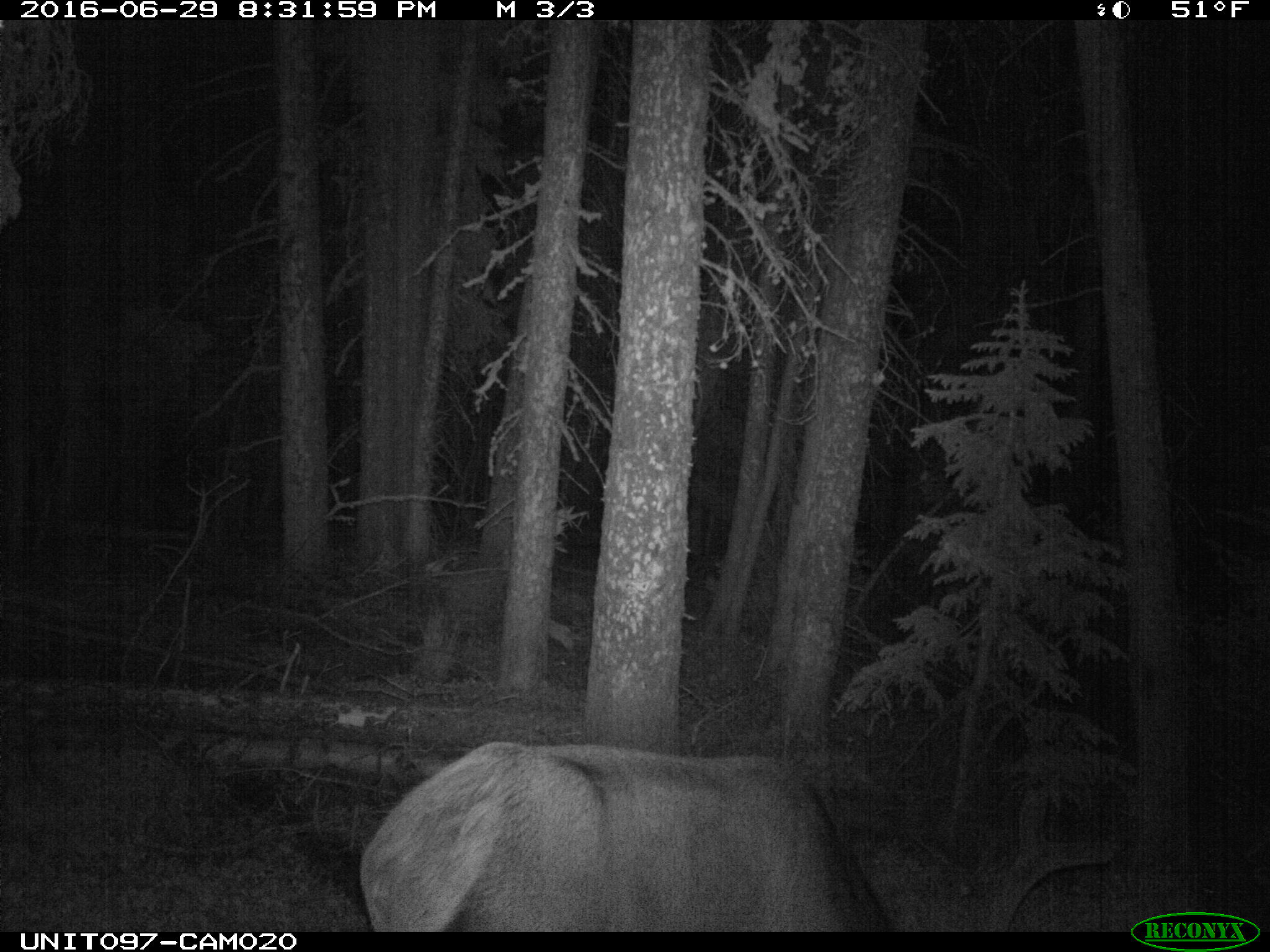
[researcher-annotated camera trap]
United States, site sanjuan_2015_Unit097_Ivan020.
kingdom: Animalia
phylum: Chordata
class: Mammalia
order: Artiodactyla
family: Cervidae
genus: Cervus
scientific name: Cervus elaphus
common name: red deer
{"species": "Cervus elaphus (red deer)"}